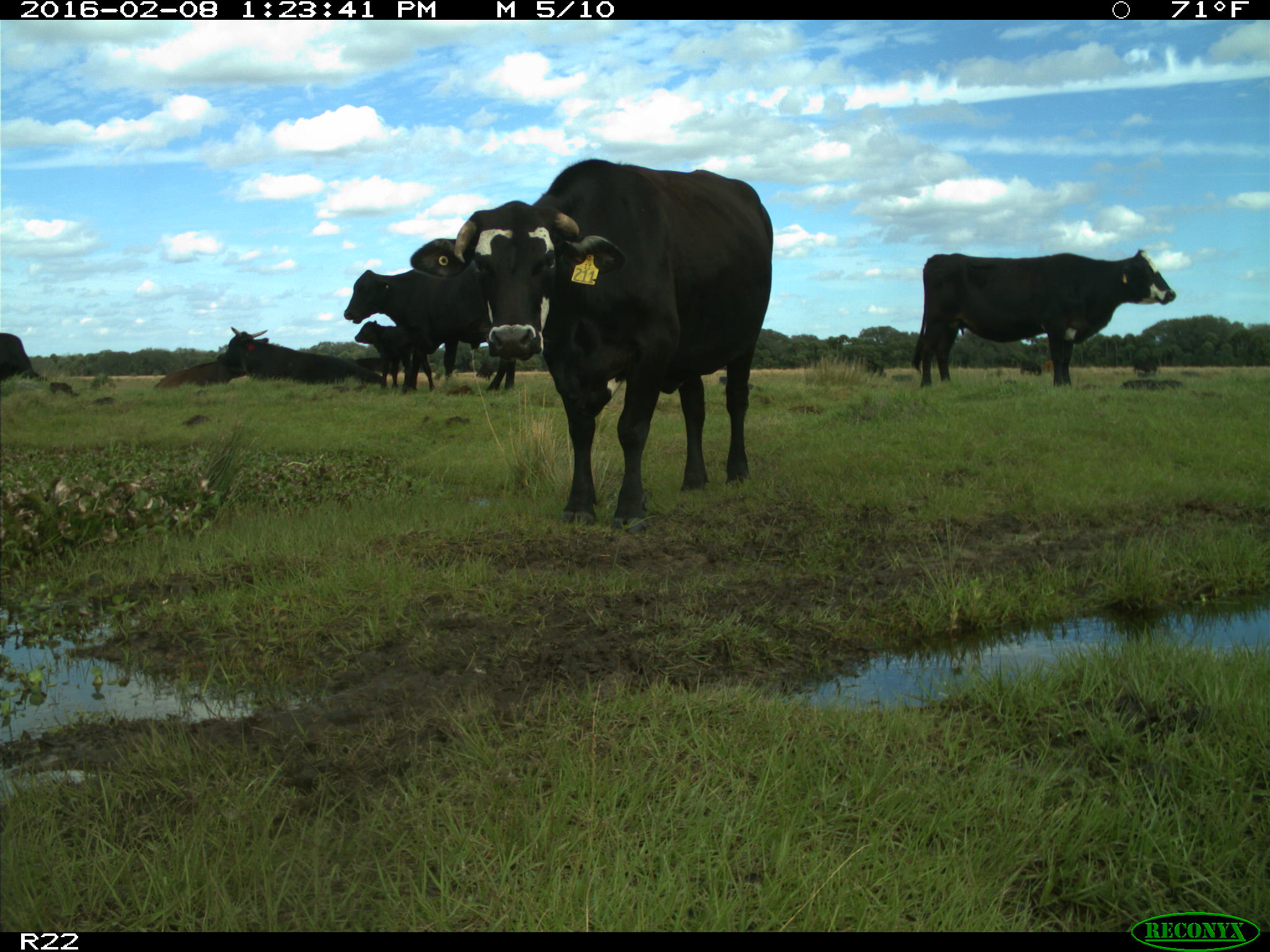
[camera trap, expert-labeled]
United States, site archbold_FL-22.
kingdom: Animalia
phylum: Chordata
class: Mammalia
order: Artiodactyla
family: Bovidae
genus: Bos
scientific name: Bos taurus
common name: domestic cow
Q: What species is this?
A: Bos taurus (domestic cow).